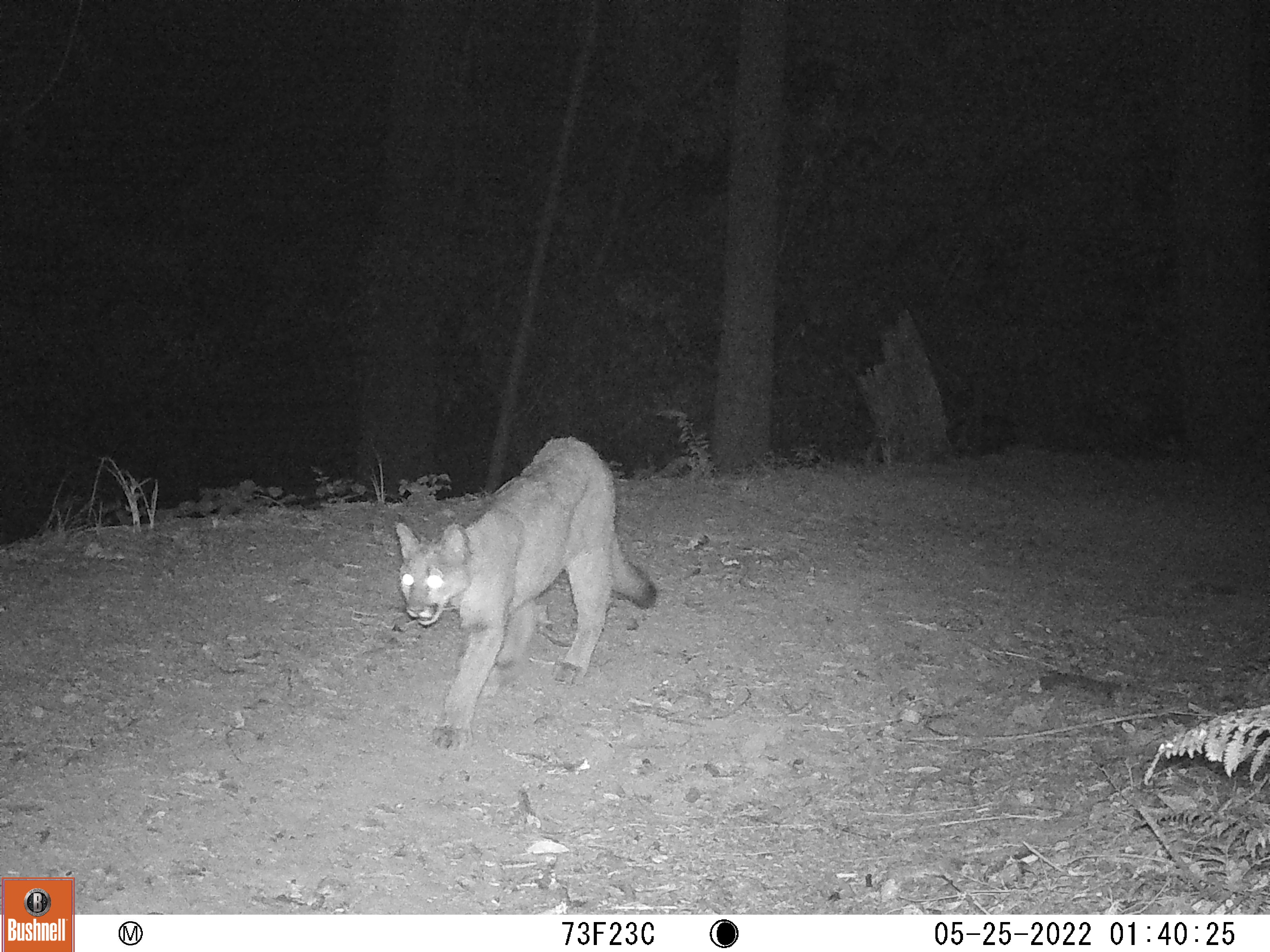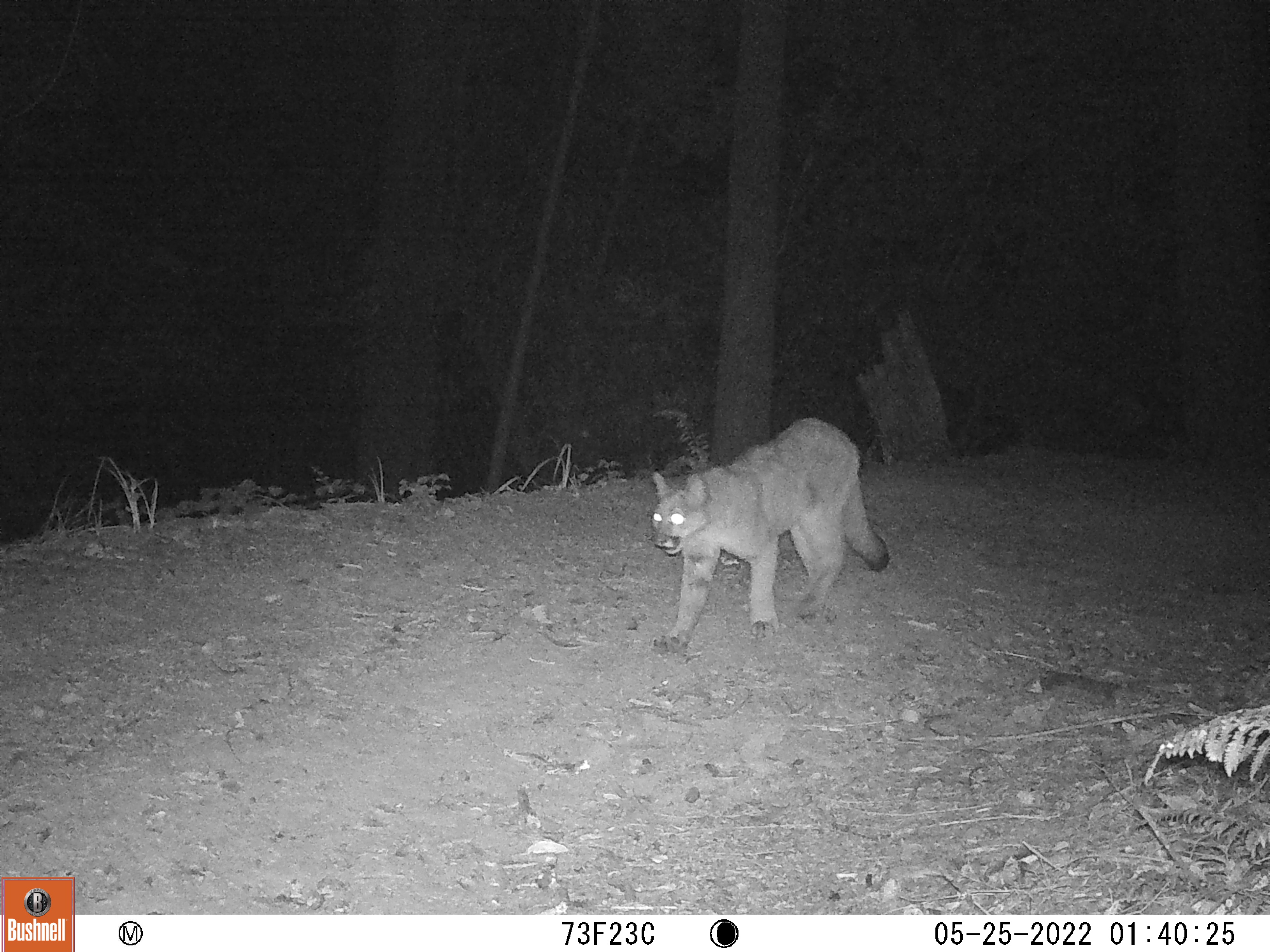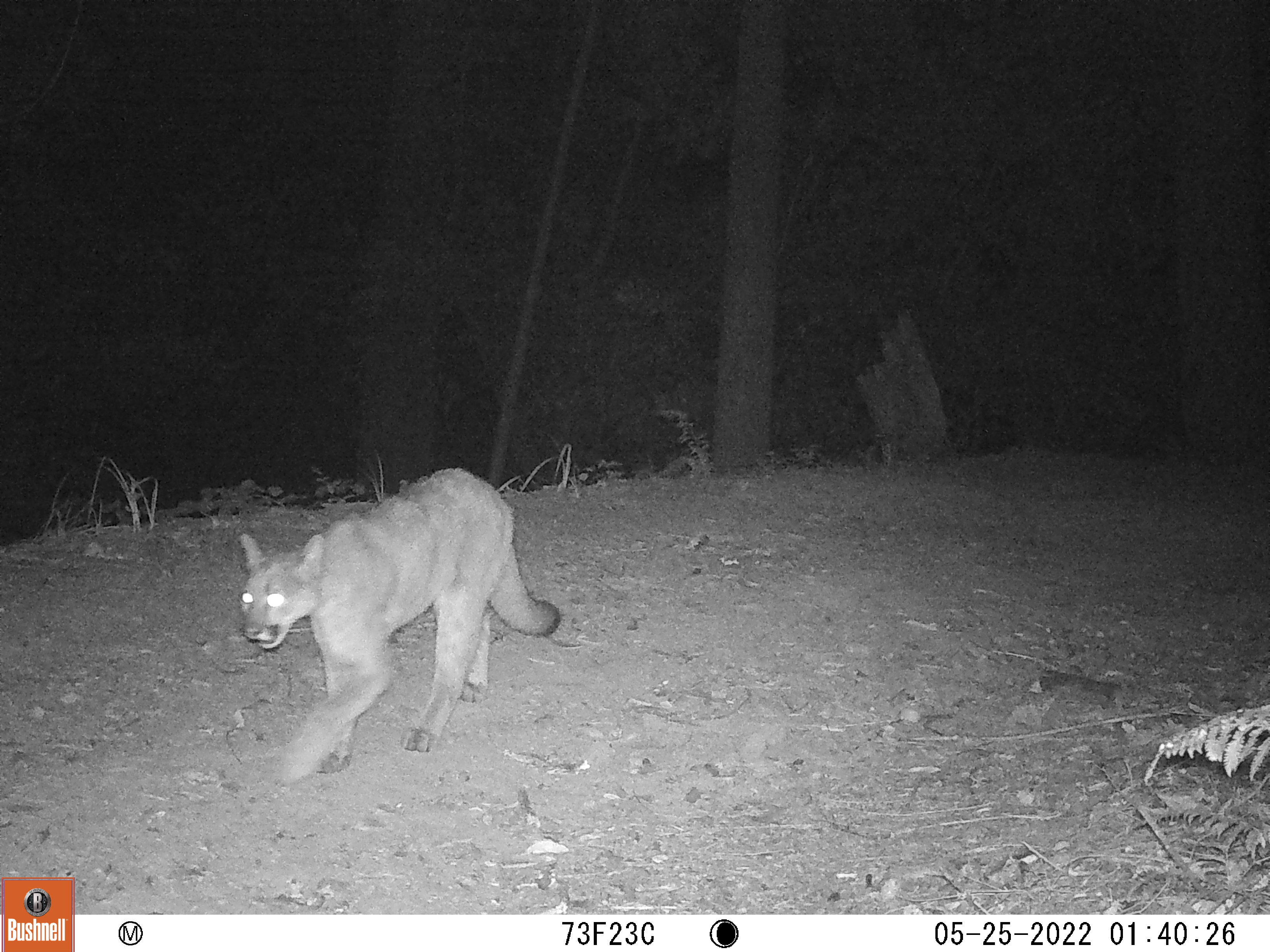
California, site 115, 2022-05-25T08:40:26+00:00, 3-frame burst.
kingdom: Animalia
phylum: Chordata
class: Mammalia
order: Carnivora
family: Felidae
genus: Puma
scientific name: Puma concolor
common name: puma